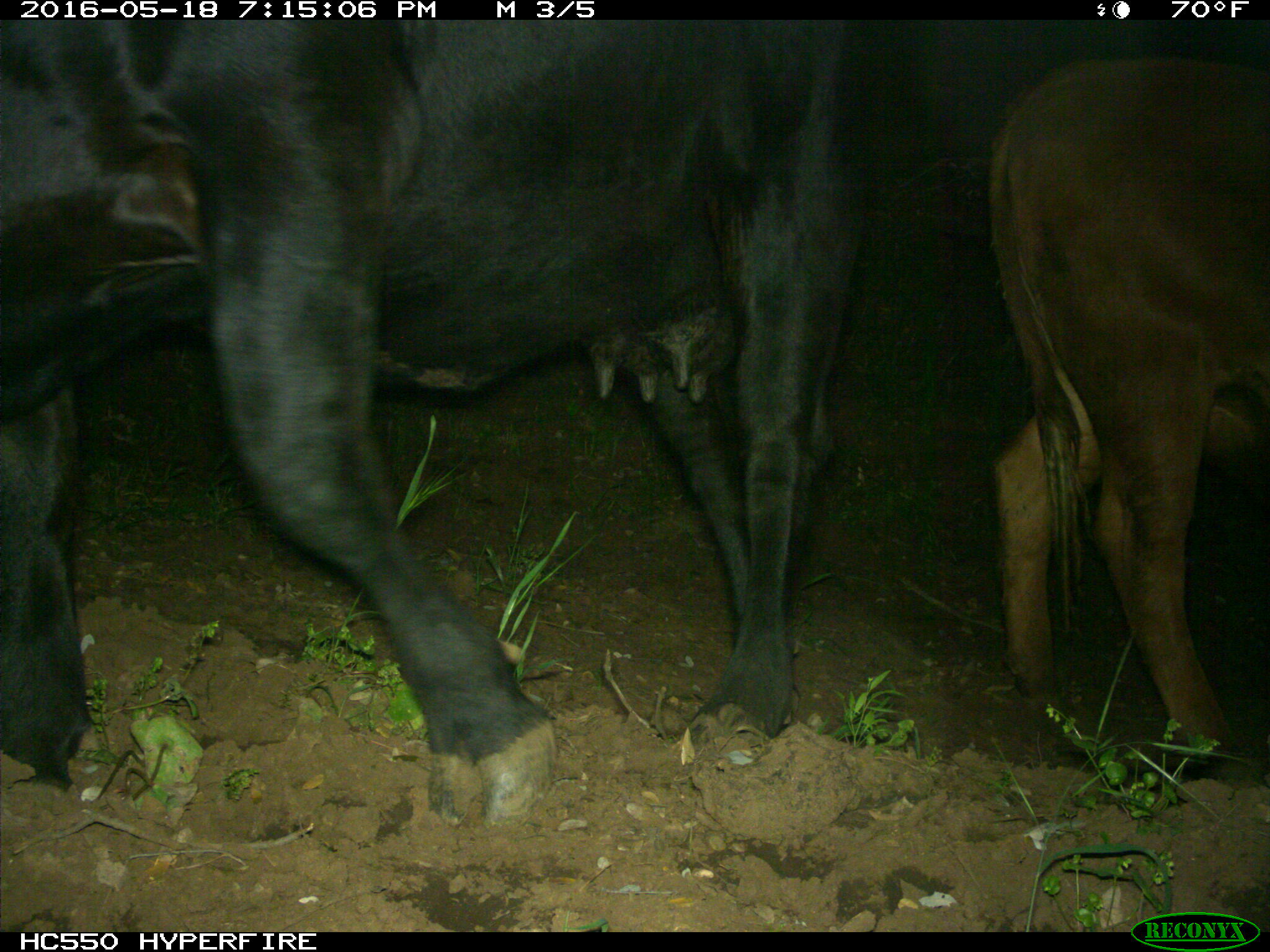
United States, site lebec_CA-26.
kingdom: Animalia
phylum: Chordata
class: Mammalia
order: Artiodactyla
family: Bovidae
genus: Bos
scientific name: Bos taurus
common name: domestic cow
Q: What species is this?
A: Bos taurus (domestic cow).